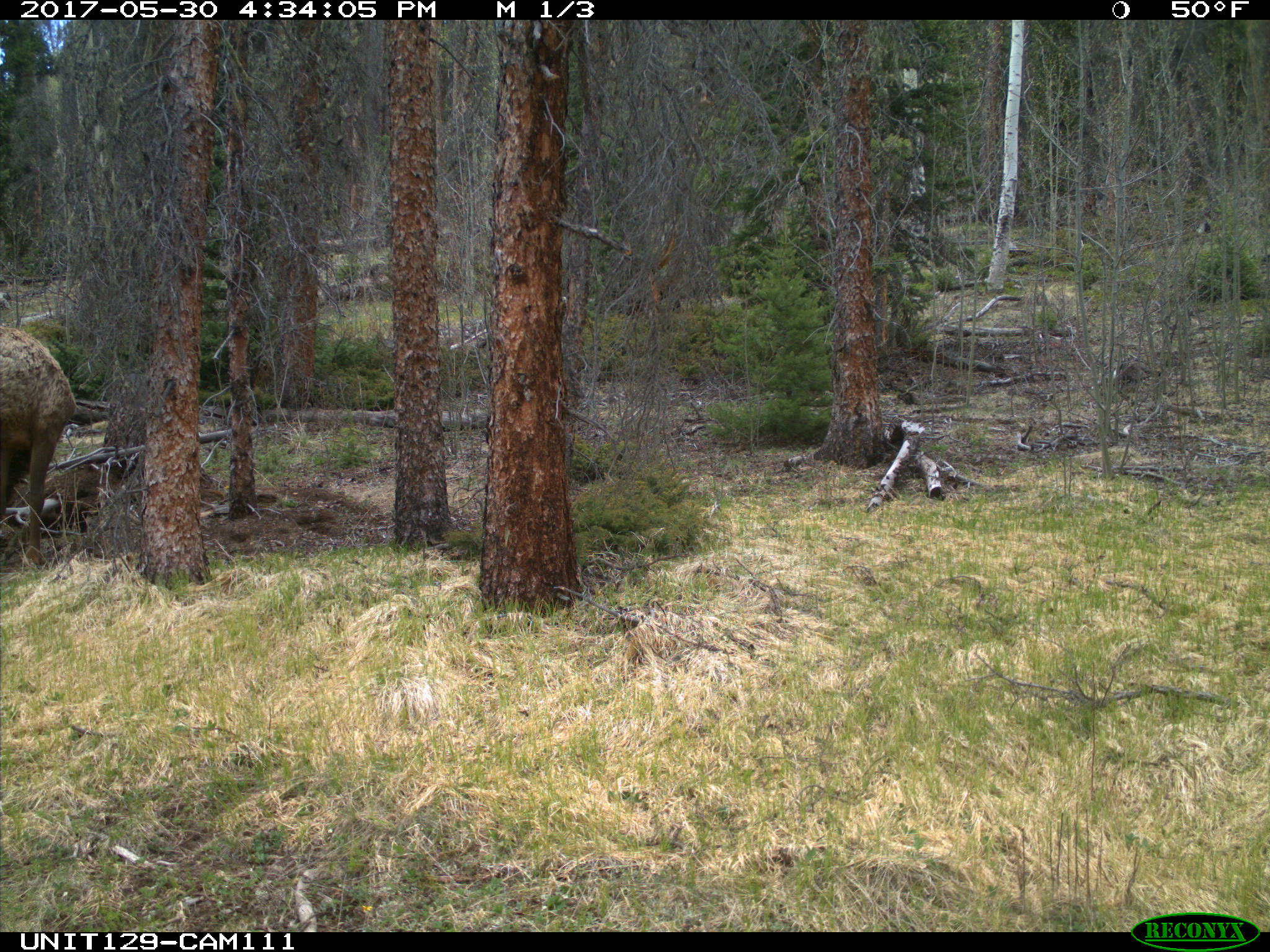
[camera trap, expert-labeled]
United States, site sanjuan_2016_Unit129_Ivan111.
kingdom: Animalia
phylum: Chordata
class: Mammalia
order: Artiodactyla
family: Cervidae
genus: Cervus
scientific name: Cervus elaphus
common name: red deer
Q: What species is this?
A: Cervus elaphus (red deer).